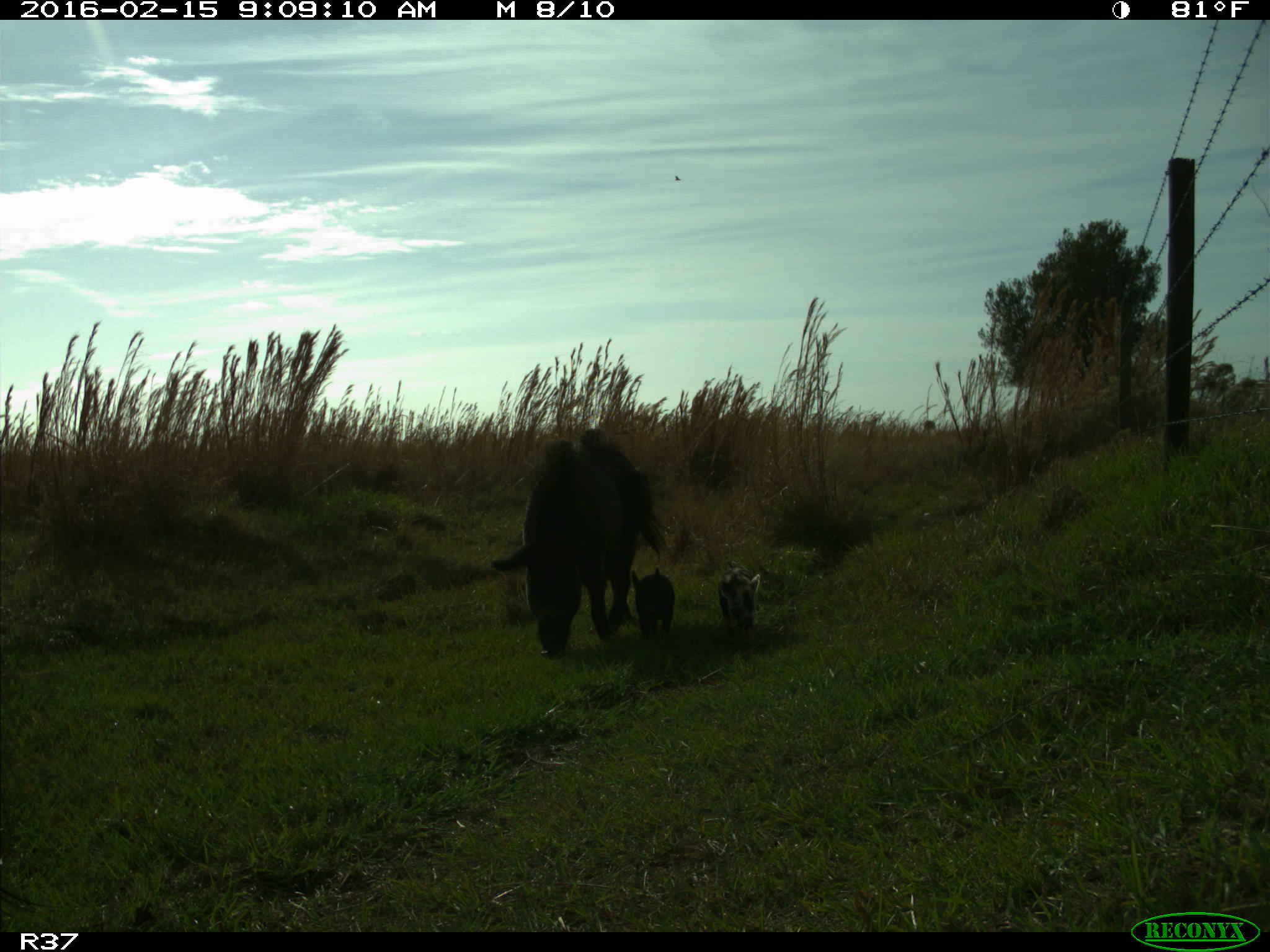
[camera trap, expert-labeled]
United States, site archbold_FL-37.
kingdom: Animalia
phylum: Chordata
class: Mammalia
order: Artiodactyla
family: Suidae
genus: Sus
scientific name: Sus scrofa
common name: wild boar